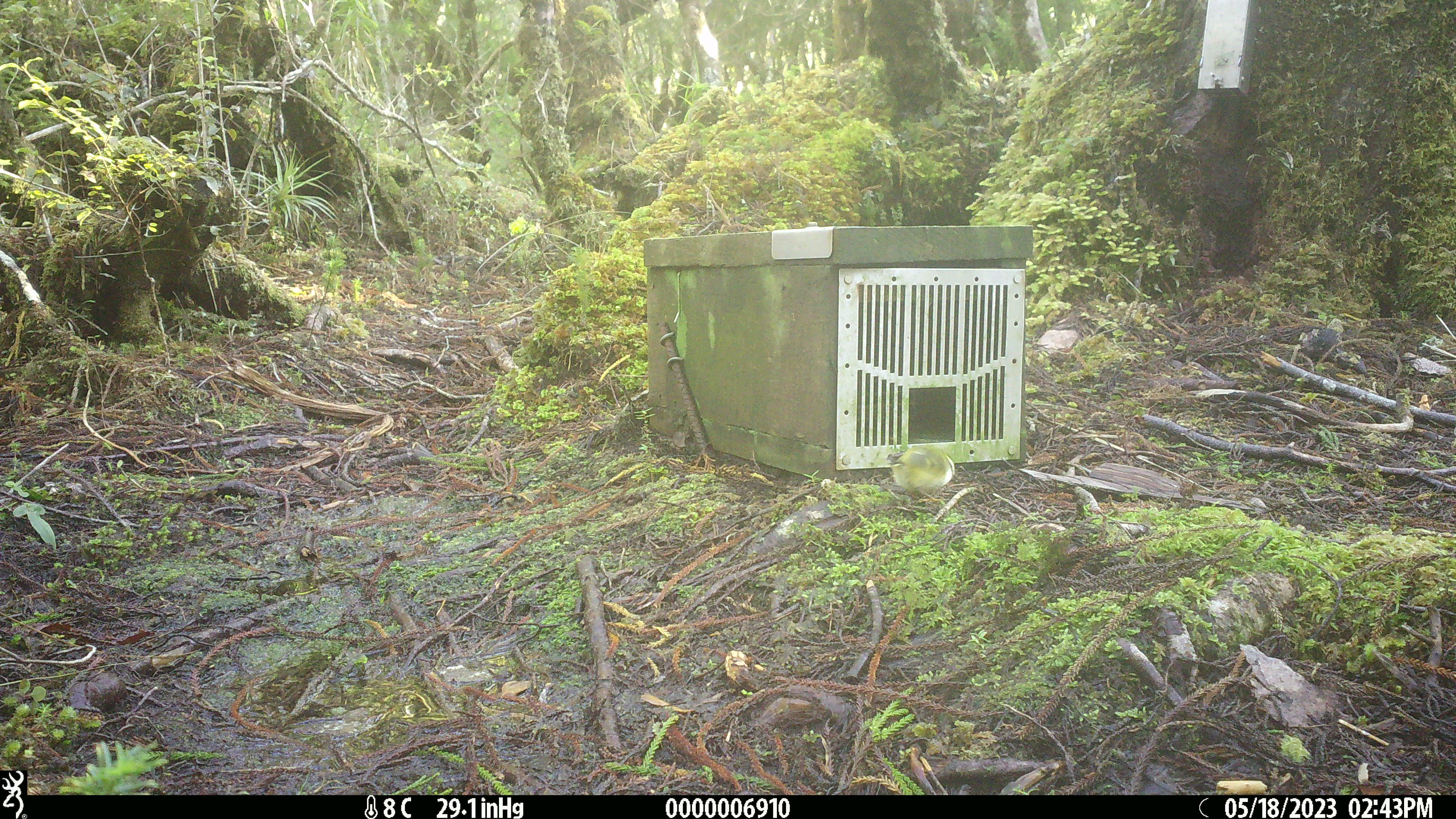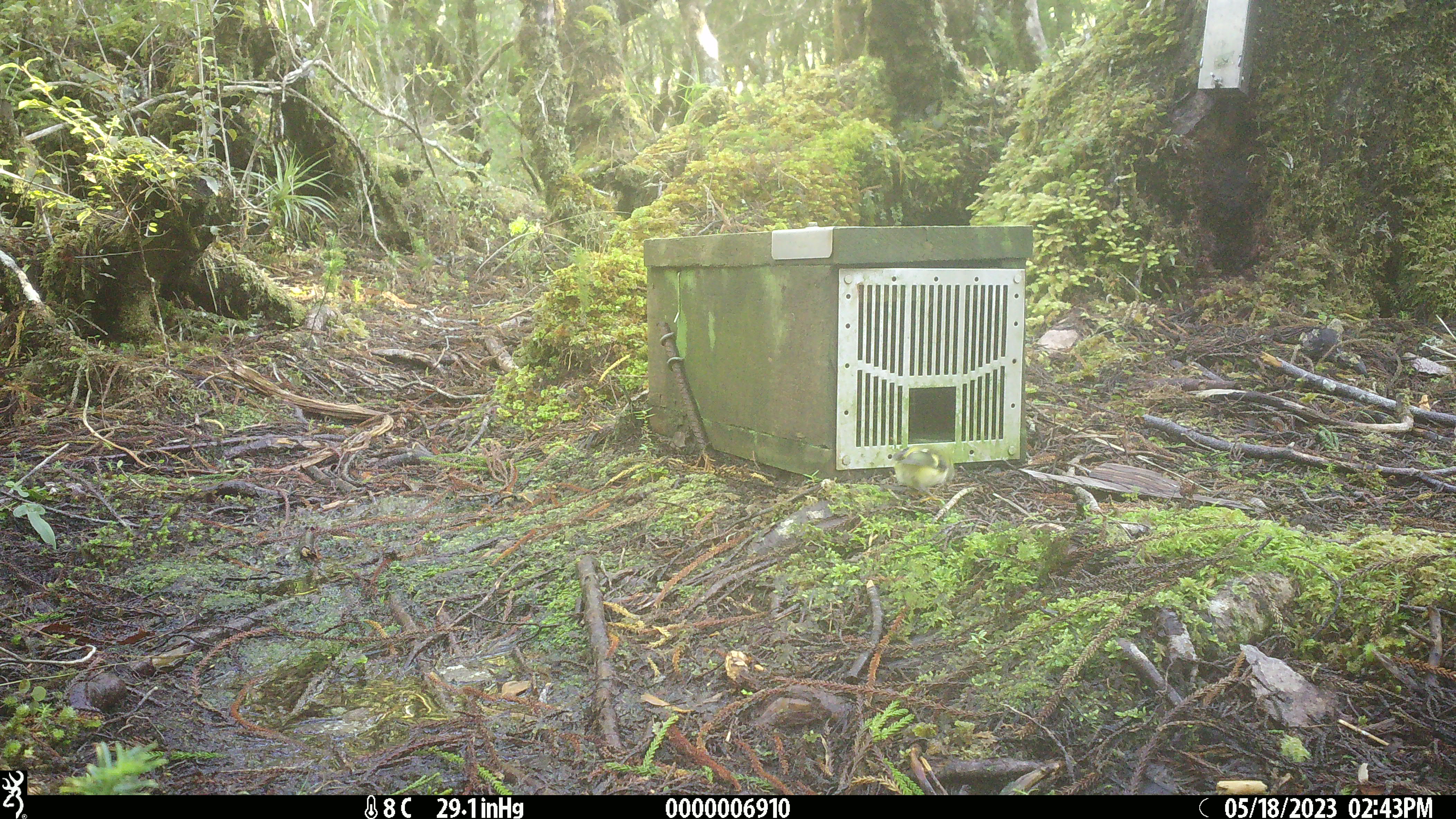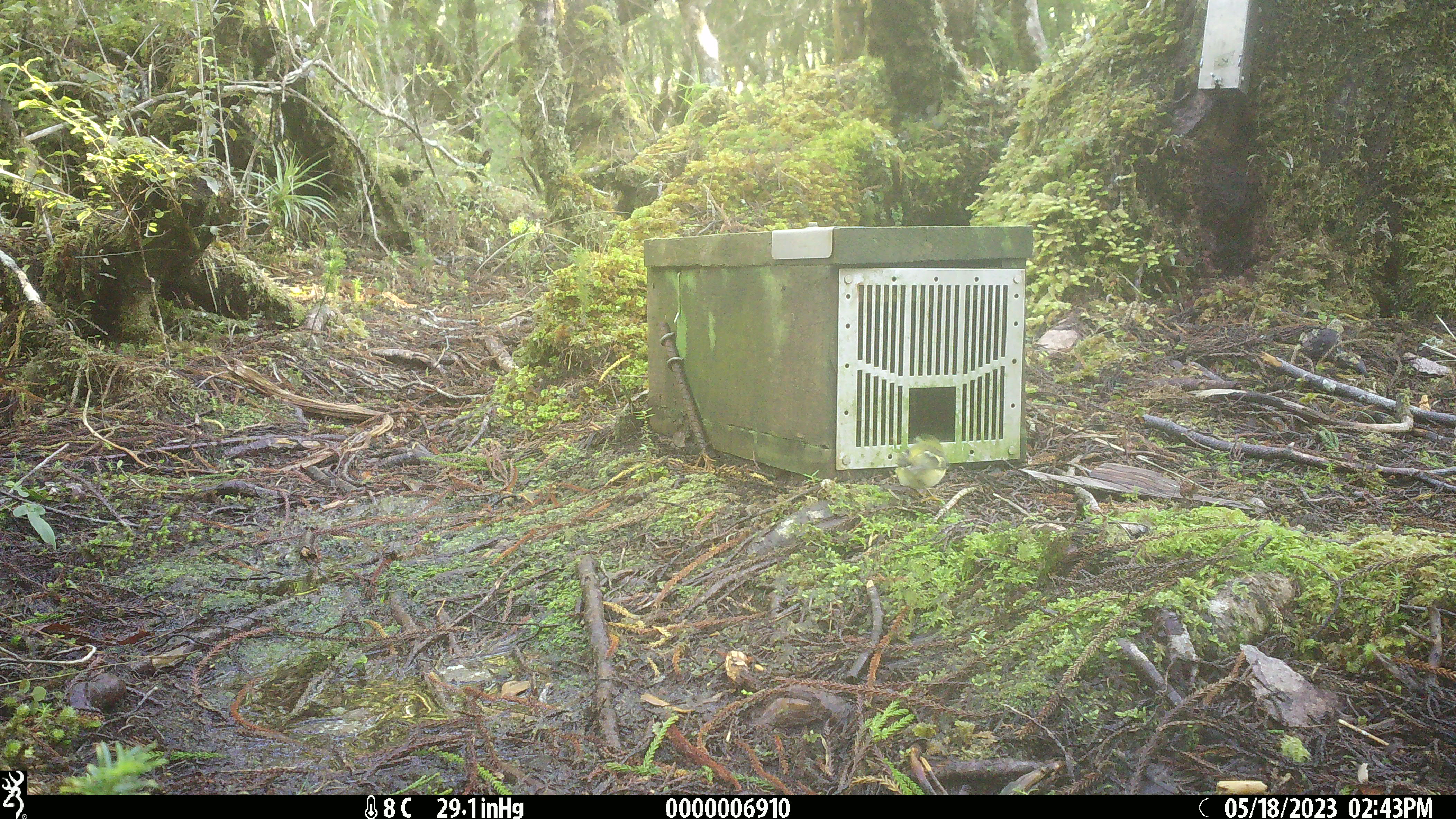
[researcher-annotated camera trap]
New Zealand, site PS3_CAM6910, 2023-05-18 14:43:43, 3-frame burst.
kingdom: Animalia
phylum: Chordata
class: Aves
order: Passeriformes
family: Acanthisittidae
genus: Acanthisitta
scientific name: Acanthisitta chloris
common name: rifleman